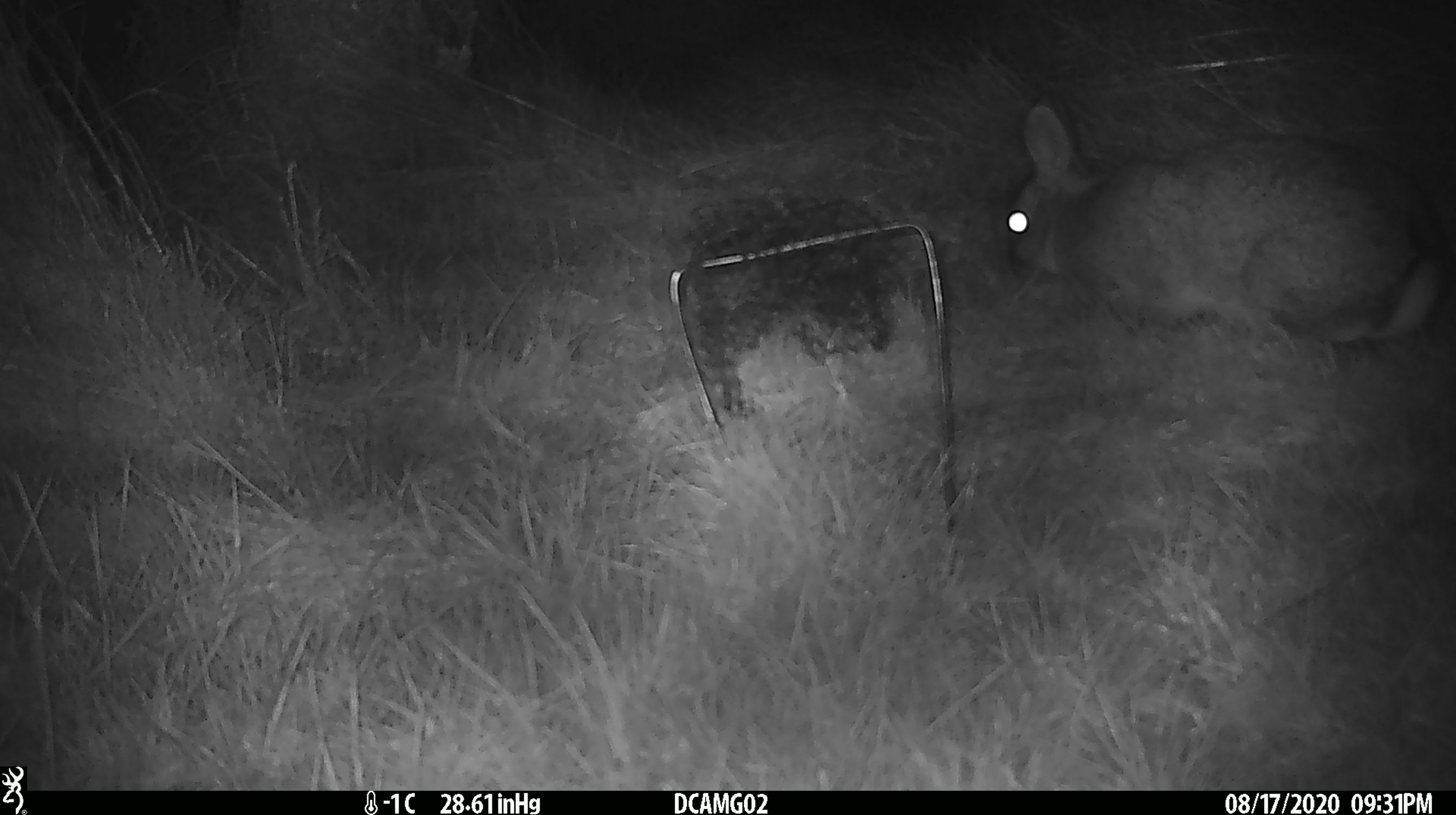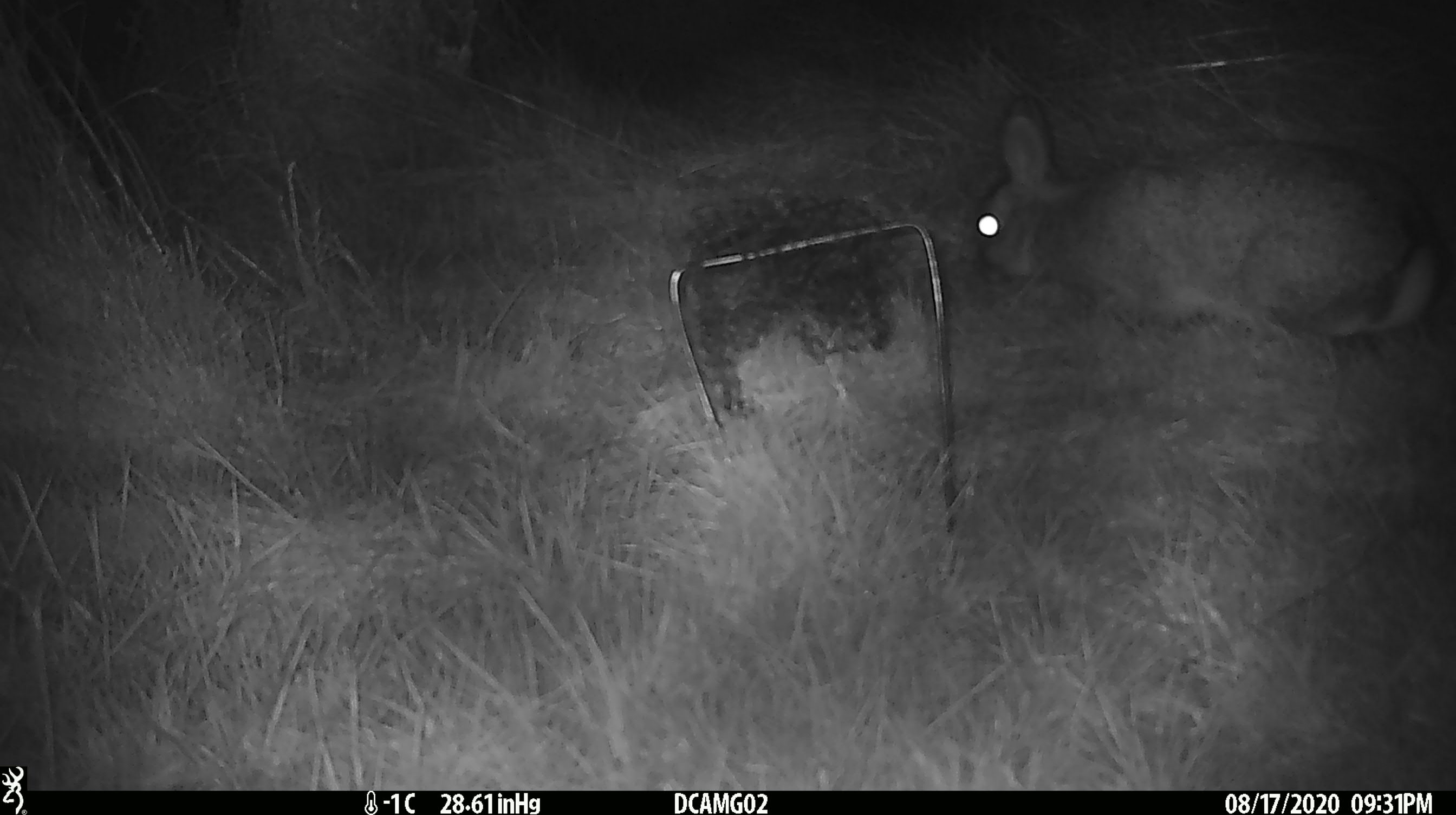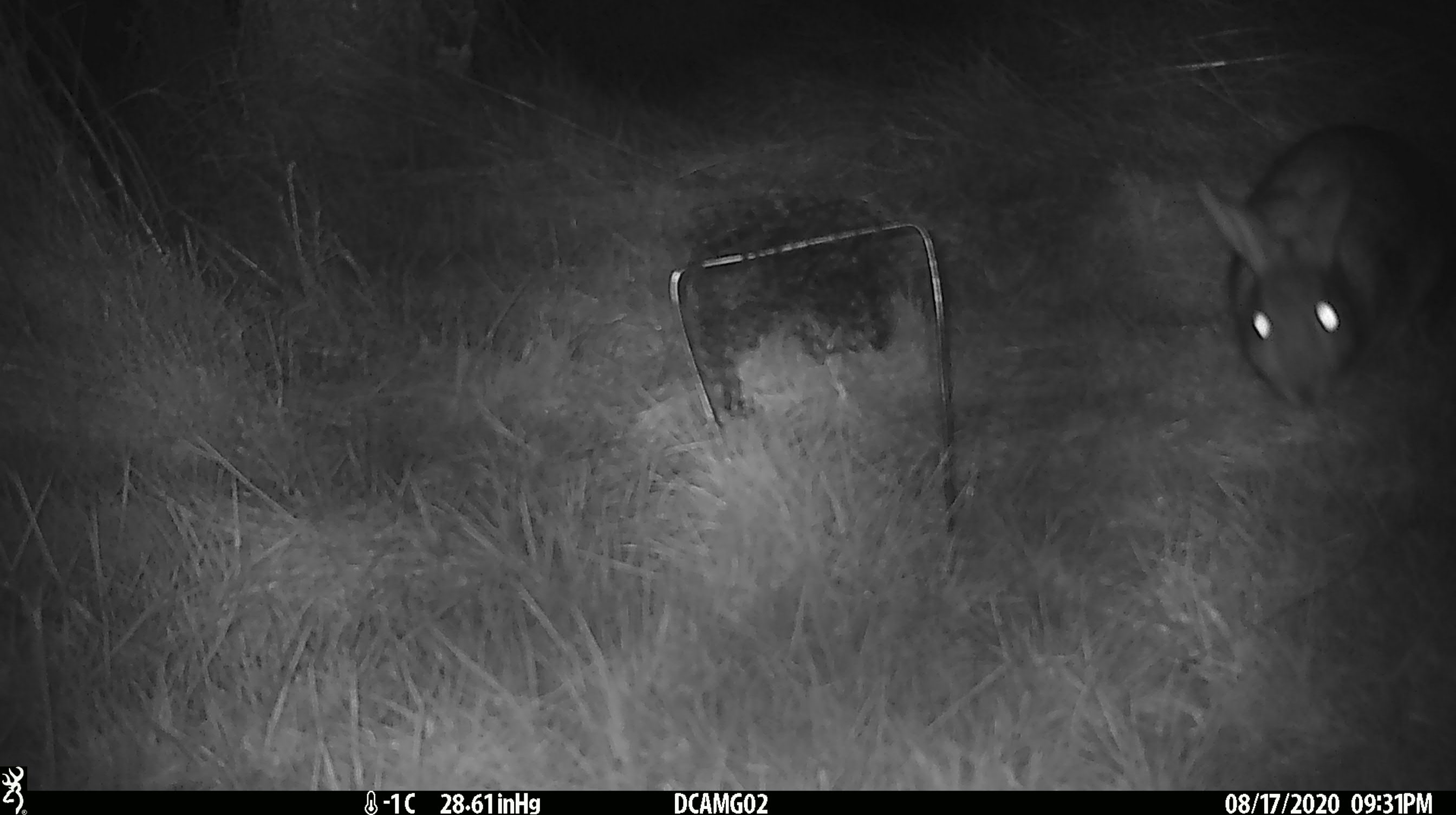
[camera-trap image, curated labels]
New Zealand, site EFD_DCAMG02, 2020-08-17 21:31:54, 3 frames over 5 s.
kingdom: Animalia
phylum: Chordata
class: Mammalia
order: Lagomorpha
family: Leporidae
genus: Oryctolagus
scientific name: Oryctolagus cuniculus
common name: european rabbit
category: rabbit